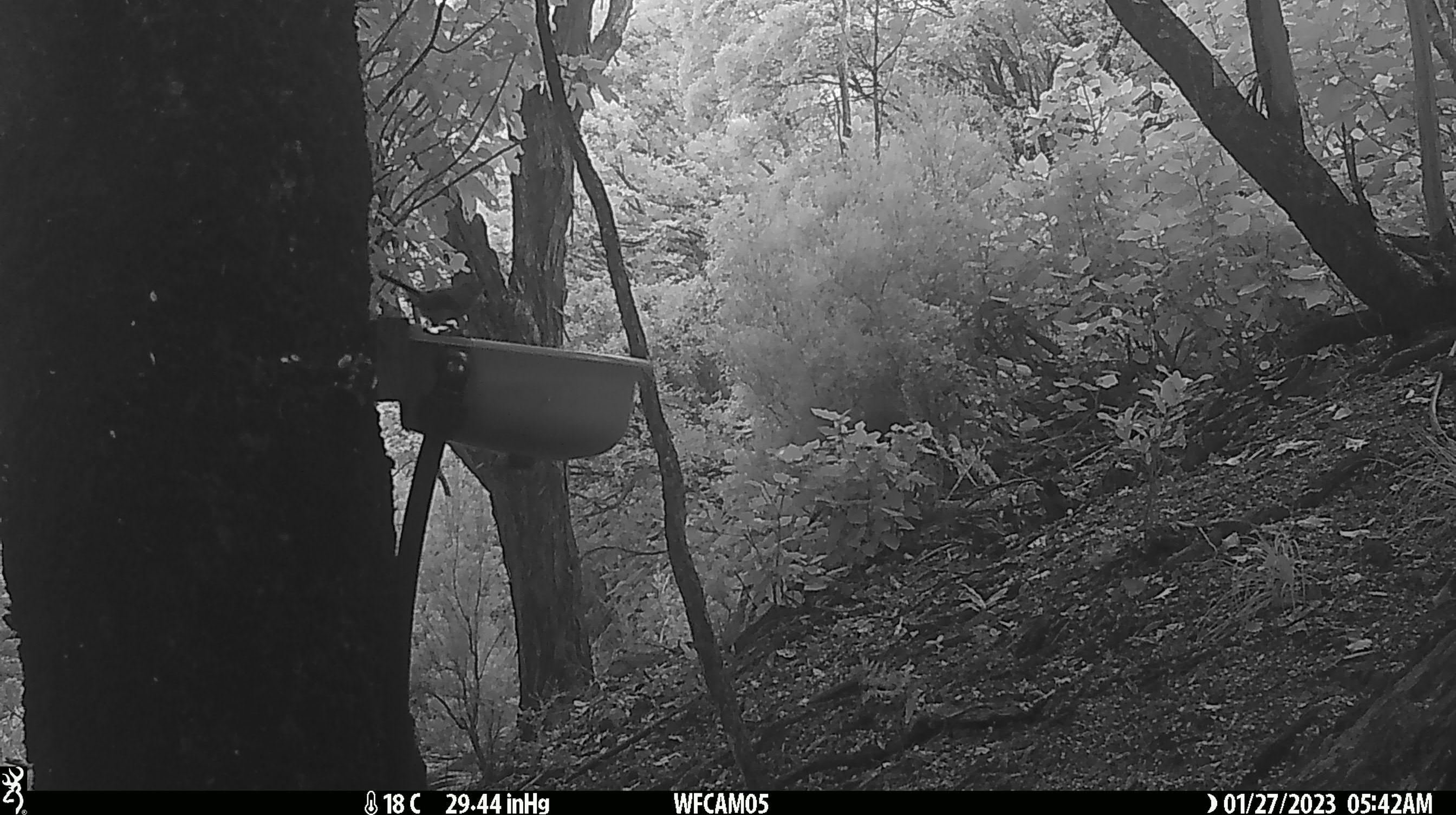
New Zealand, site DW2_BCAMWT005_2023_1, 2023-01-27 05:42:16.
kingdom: Animalia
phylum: Chordata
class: Aves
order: Passeriformes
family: Meliphagidae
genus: Anthornis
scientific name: Anthornis melanura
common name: new zealand bellbird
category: bellbird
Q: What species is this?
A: Bellbird (new zealand bellbird) (Anthornis melanura).